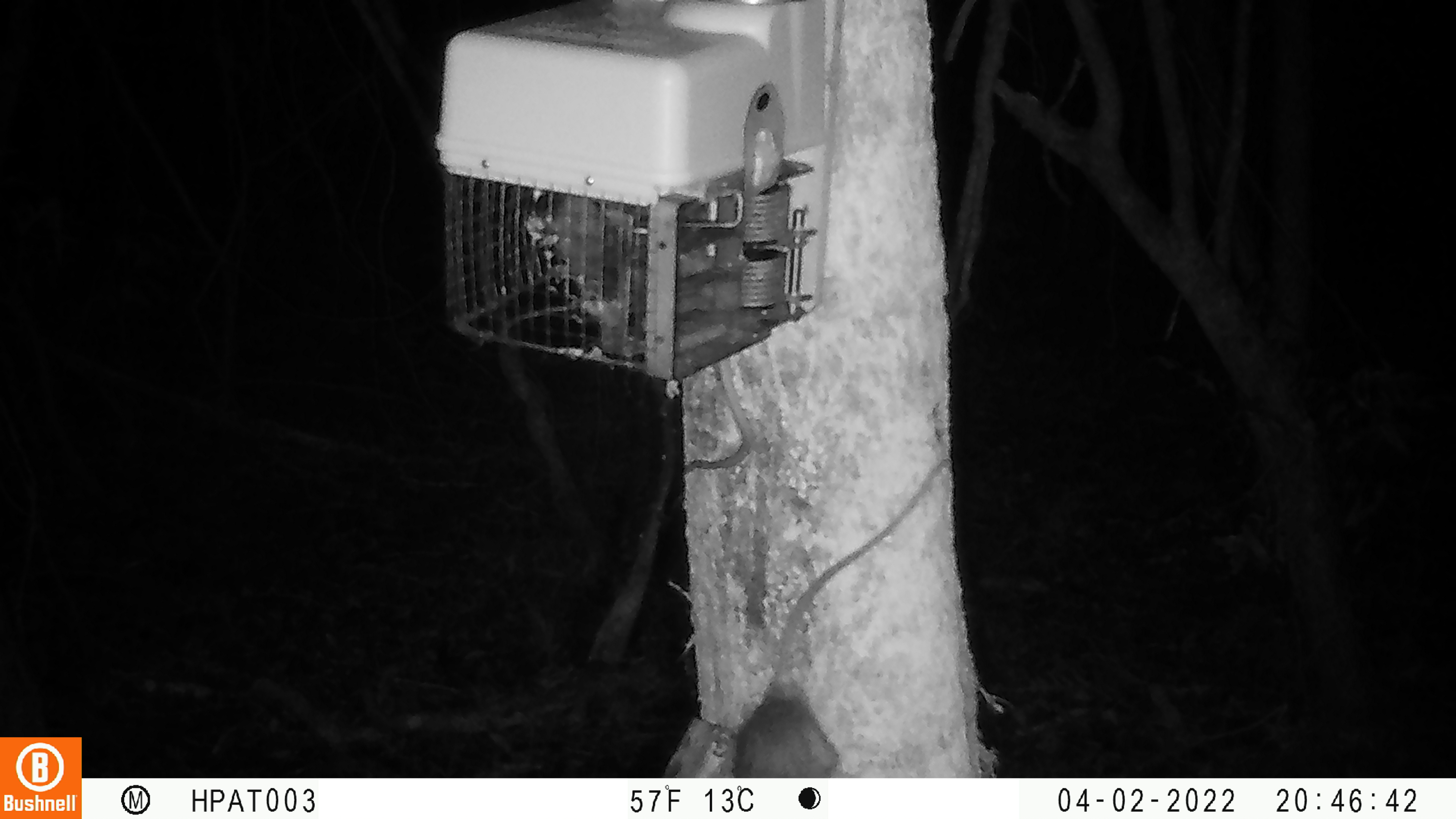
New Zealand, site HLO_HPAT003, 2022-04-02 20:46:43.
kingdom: Animalia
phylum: Chordata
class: Mammalia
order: Rodentia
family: Muridae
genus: Rattus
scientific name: Rattus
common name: rat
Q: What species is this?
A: Rat (Rattus).